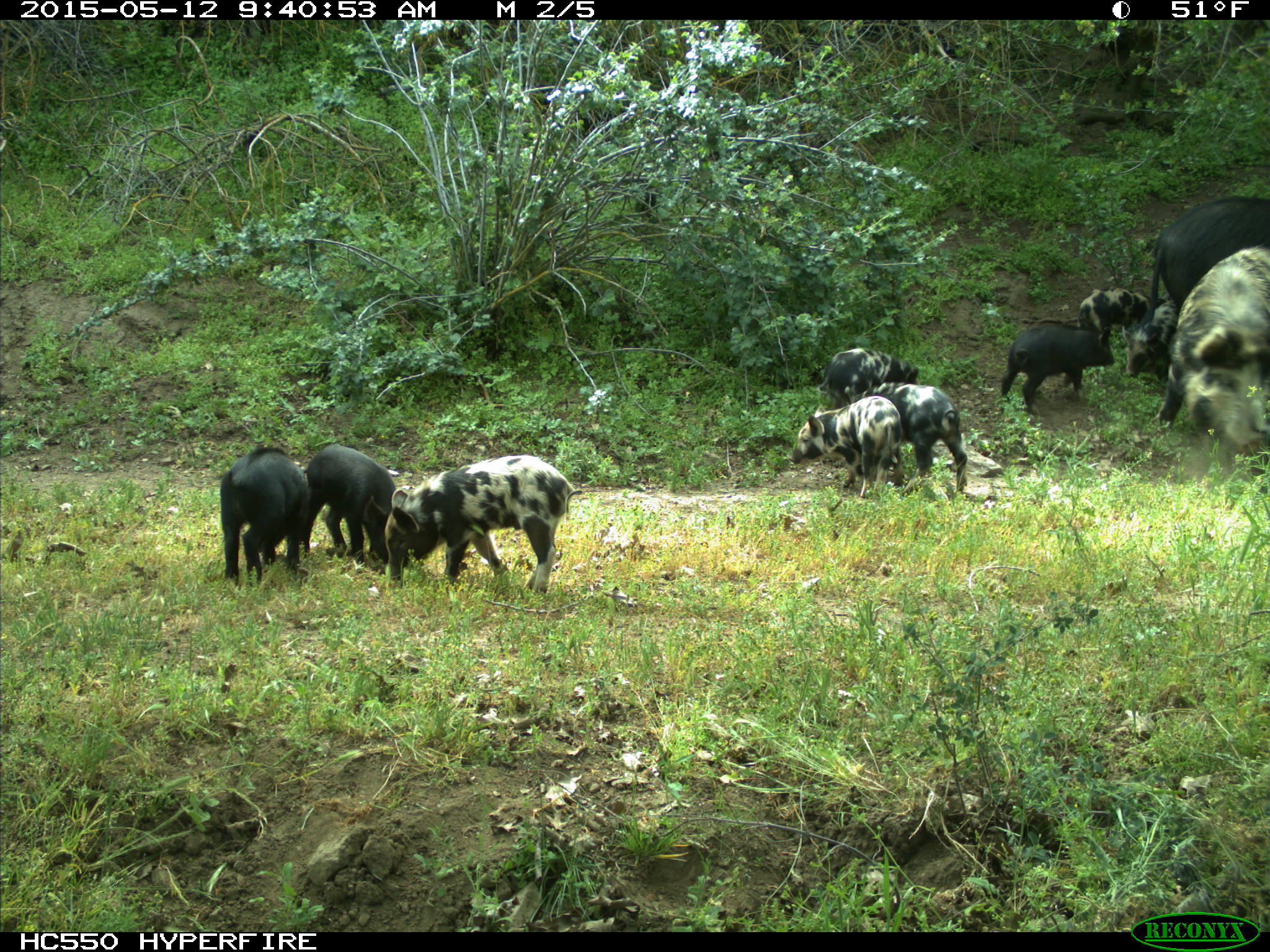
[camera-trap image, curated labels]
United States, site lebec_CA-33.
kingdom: Animalia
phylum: Chordata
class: Mammalia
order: Artiodactyla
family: Suidae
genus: Sus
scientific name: Sus scrofa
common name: wild boar